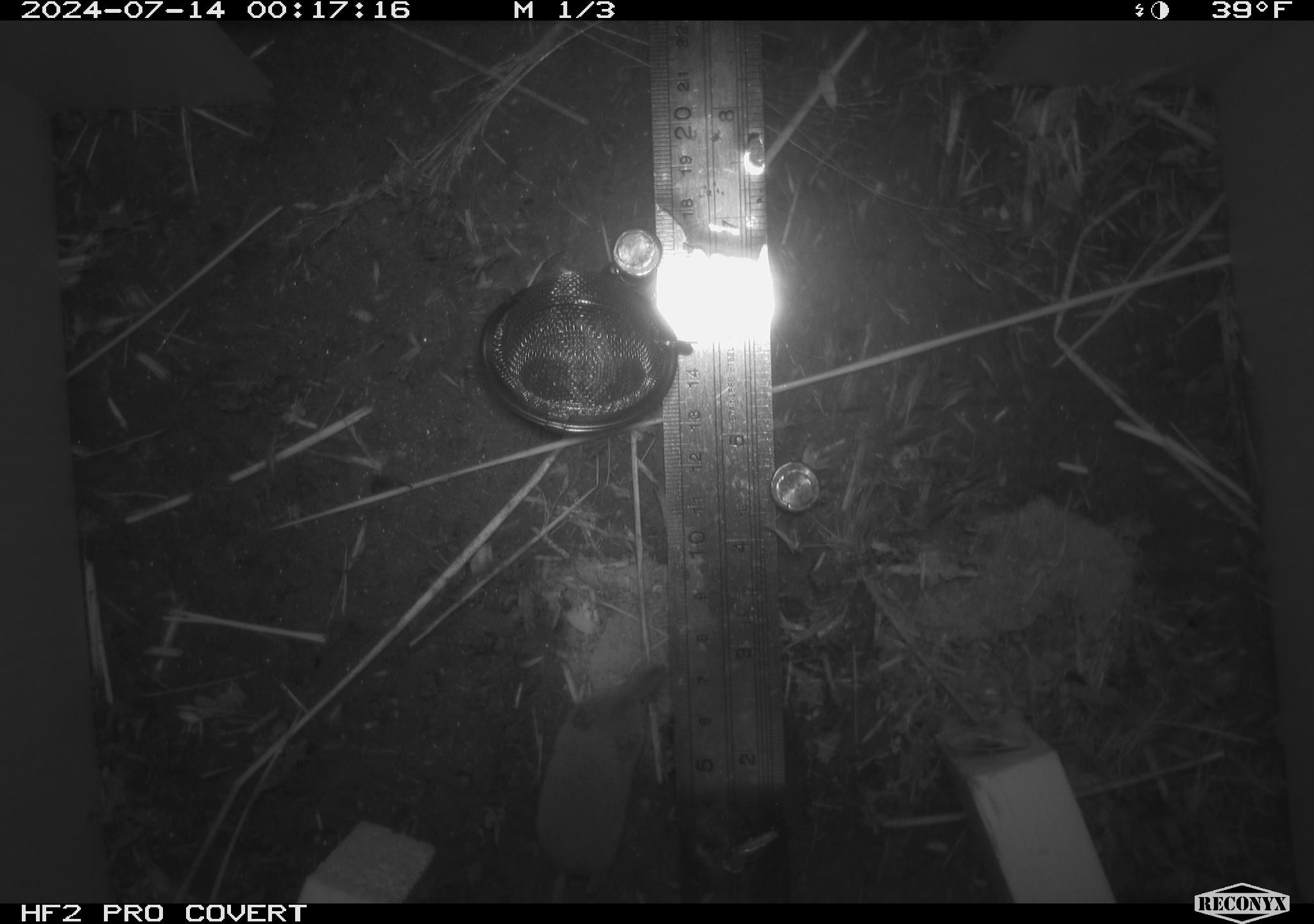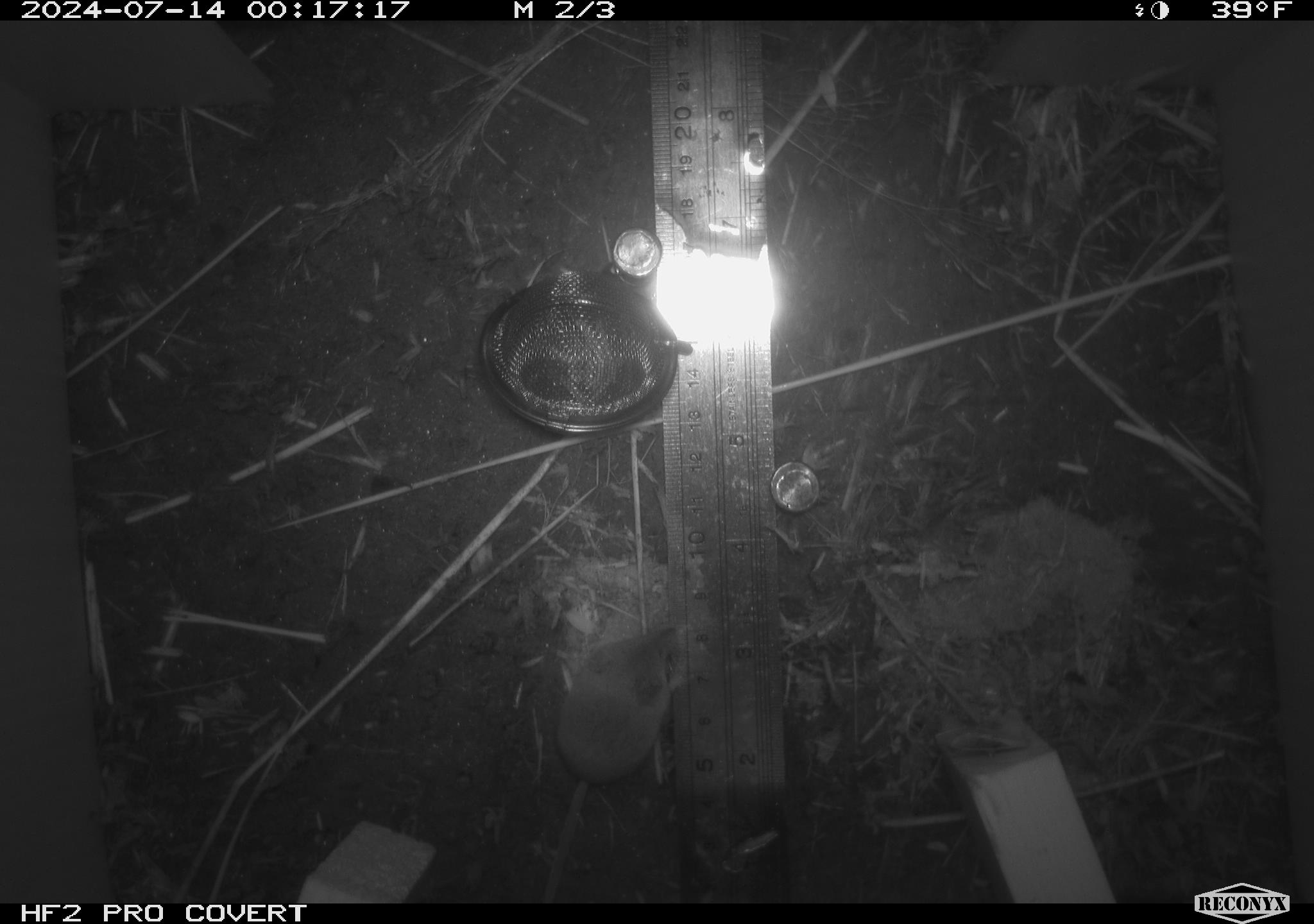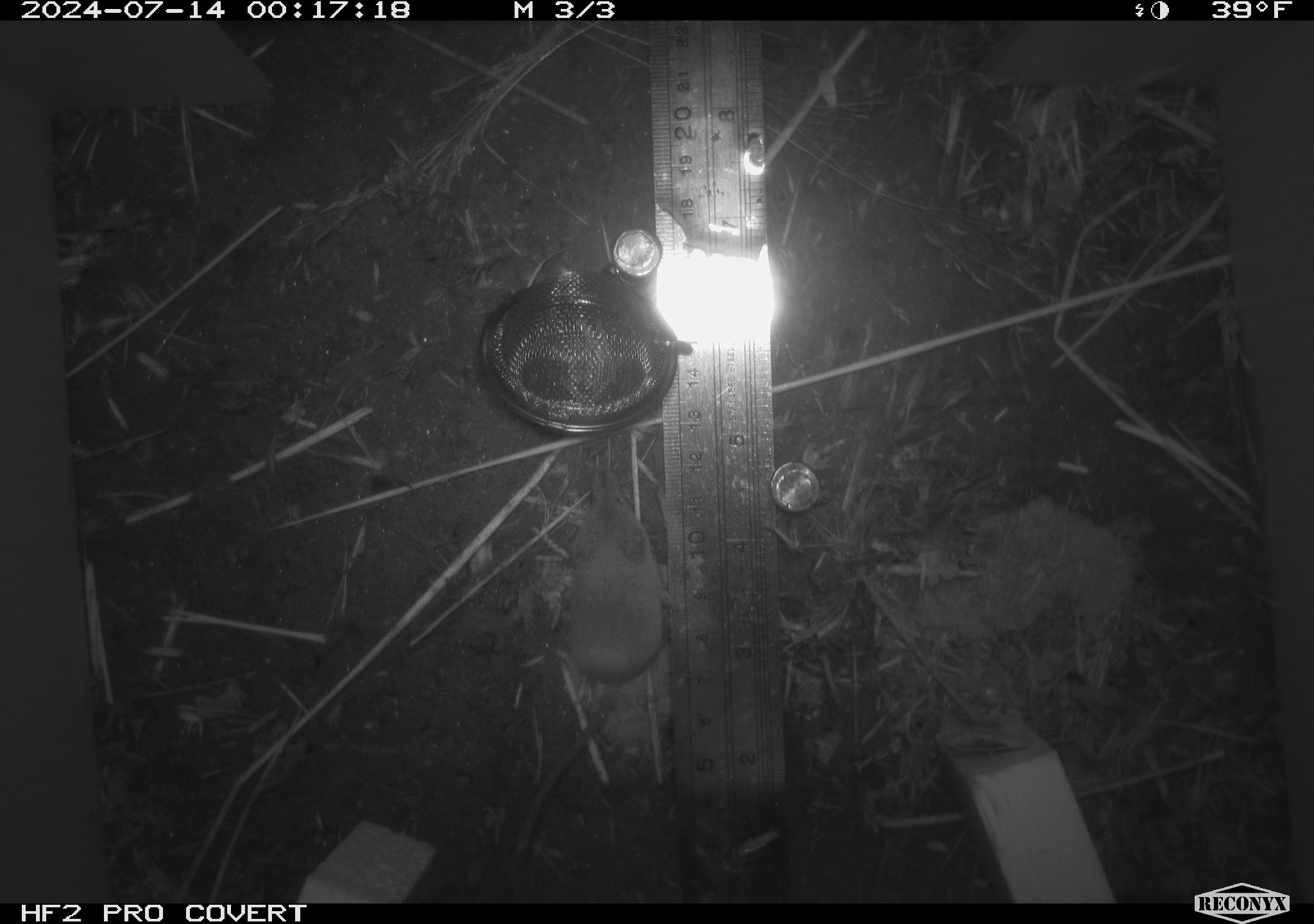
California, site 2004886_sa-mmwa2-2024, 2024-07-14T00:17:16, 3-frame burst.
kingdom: Animalia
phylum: Chordata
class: Mammalia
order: Eulipotyphla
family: Soricidae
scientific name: Soricidae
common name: shrews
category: soricidae family